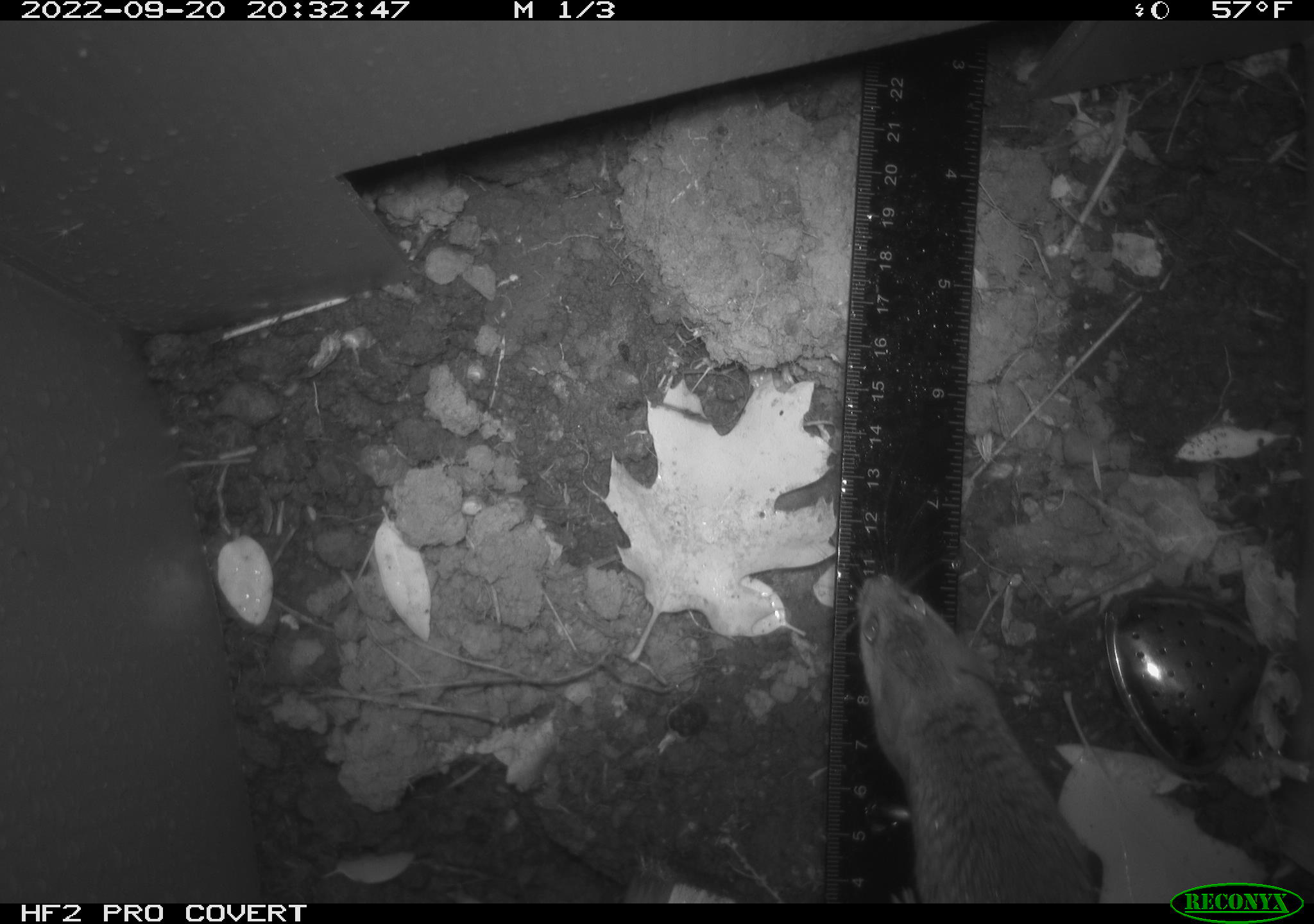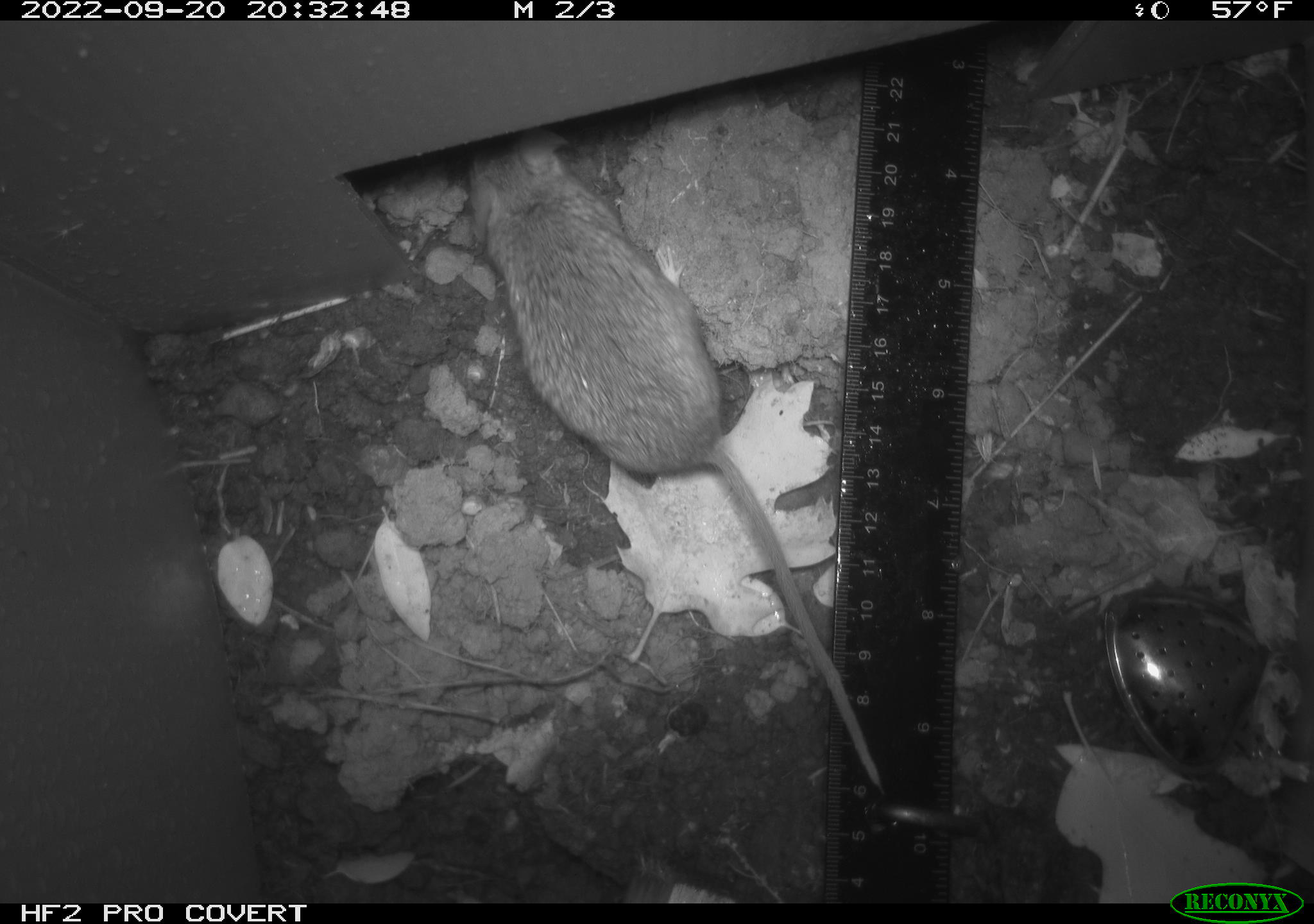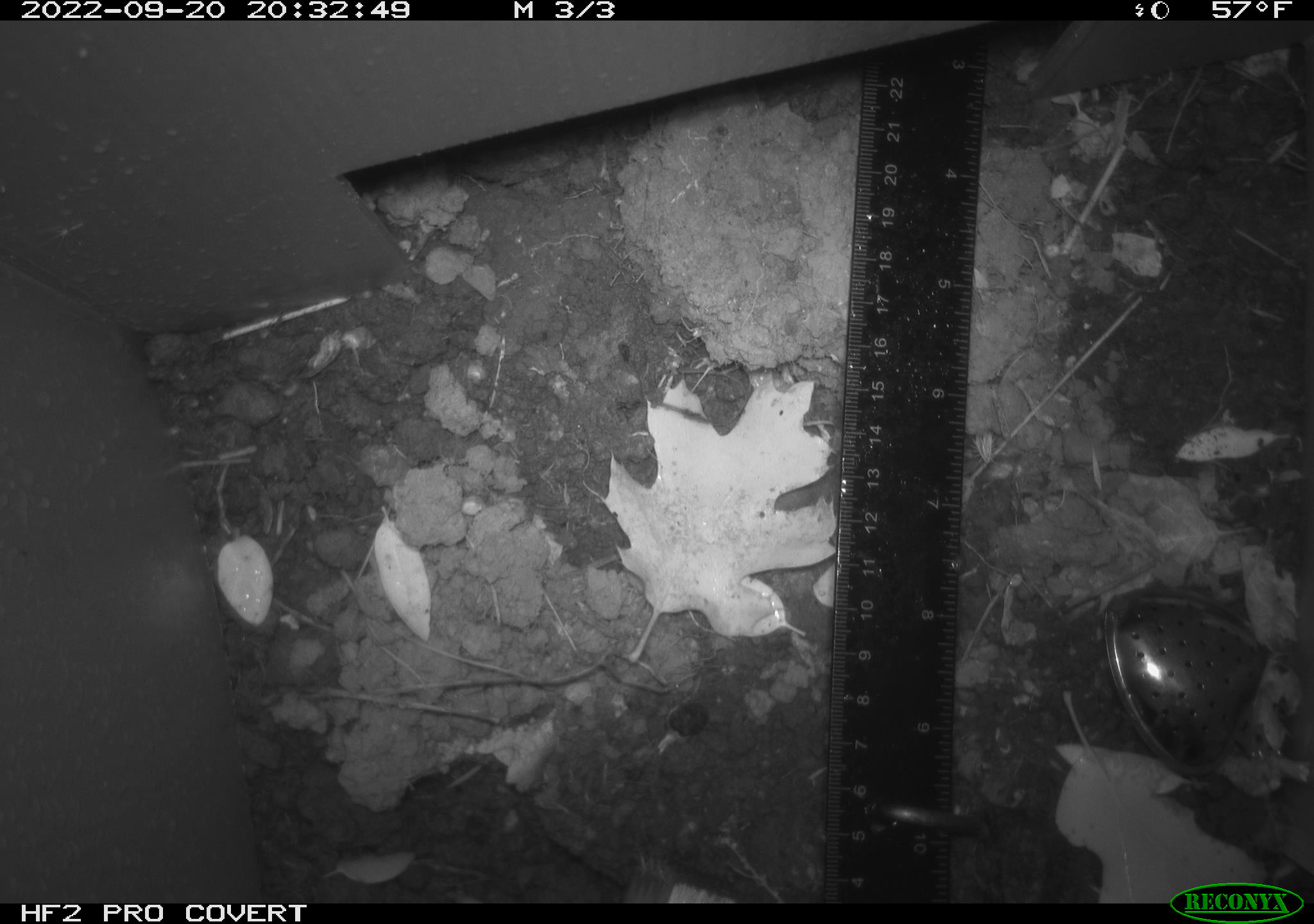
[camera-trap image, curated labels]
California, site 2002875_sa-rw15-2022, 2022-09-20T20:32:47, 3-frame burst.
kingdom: Animalia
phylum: Chordata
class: Mammalia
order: Rodentia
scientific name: Rodentia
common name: mouse species